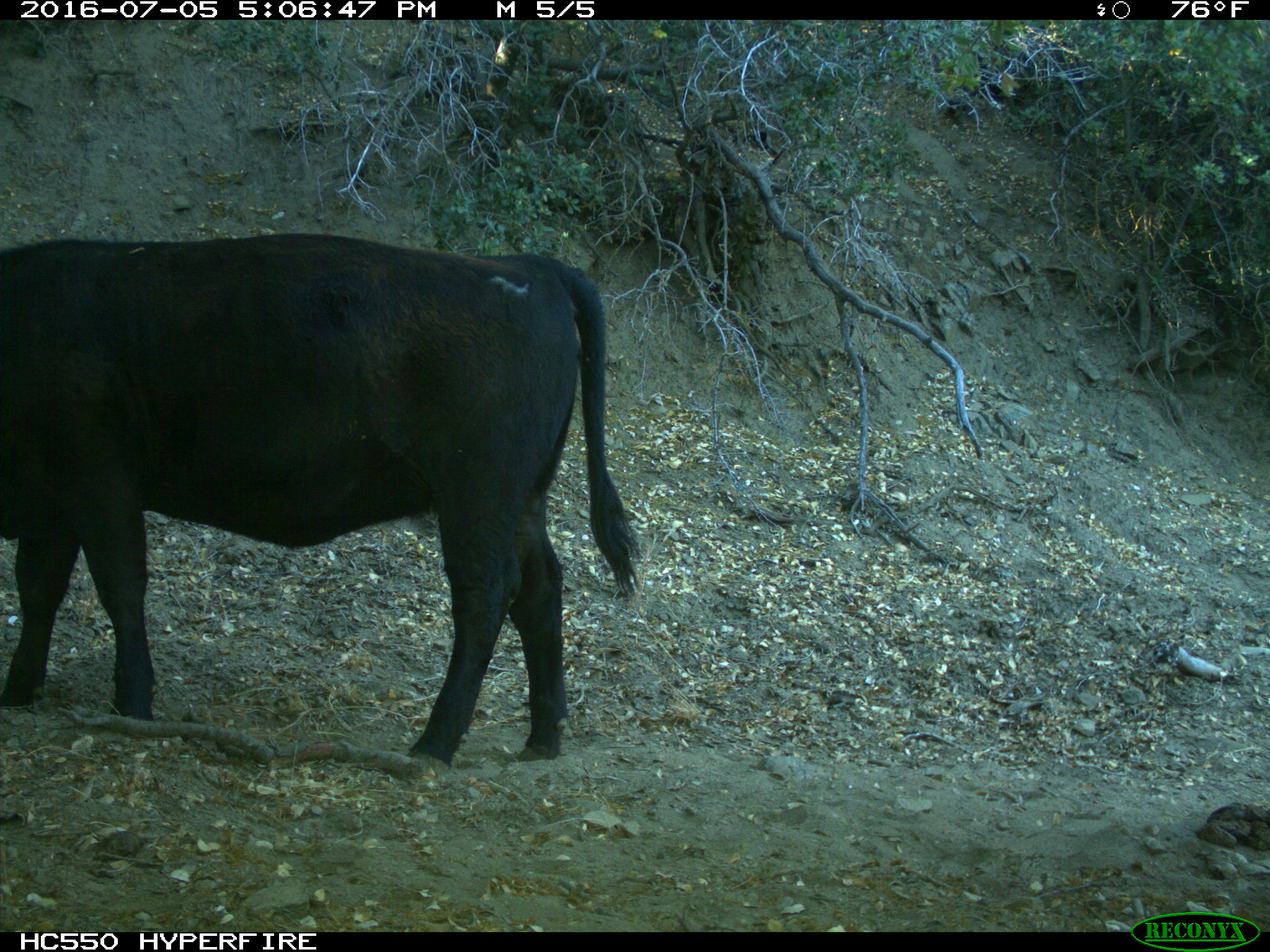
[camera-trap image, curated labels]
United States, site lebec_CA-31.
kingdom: Animalia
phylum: Chordata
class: Mammalia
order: Artiodactyla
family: Bovidae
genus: Bos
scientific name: Bos taurus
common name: domestic cow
Bos taurus (domestic cow).